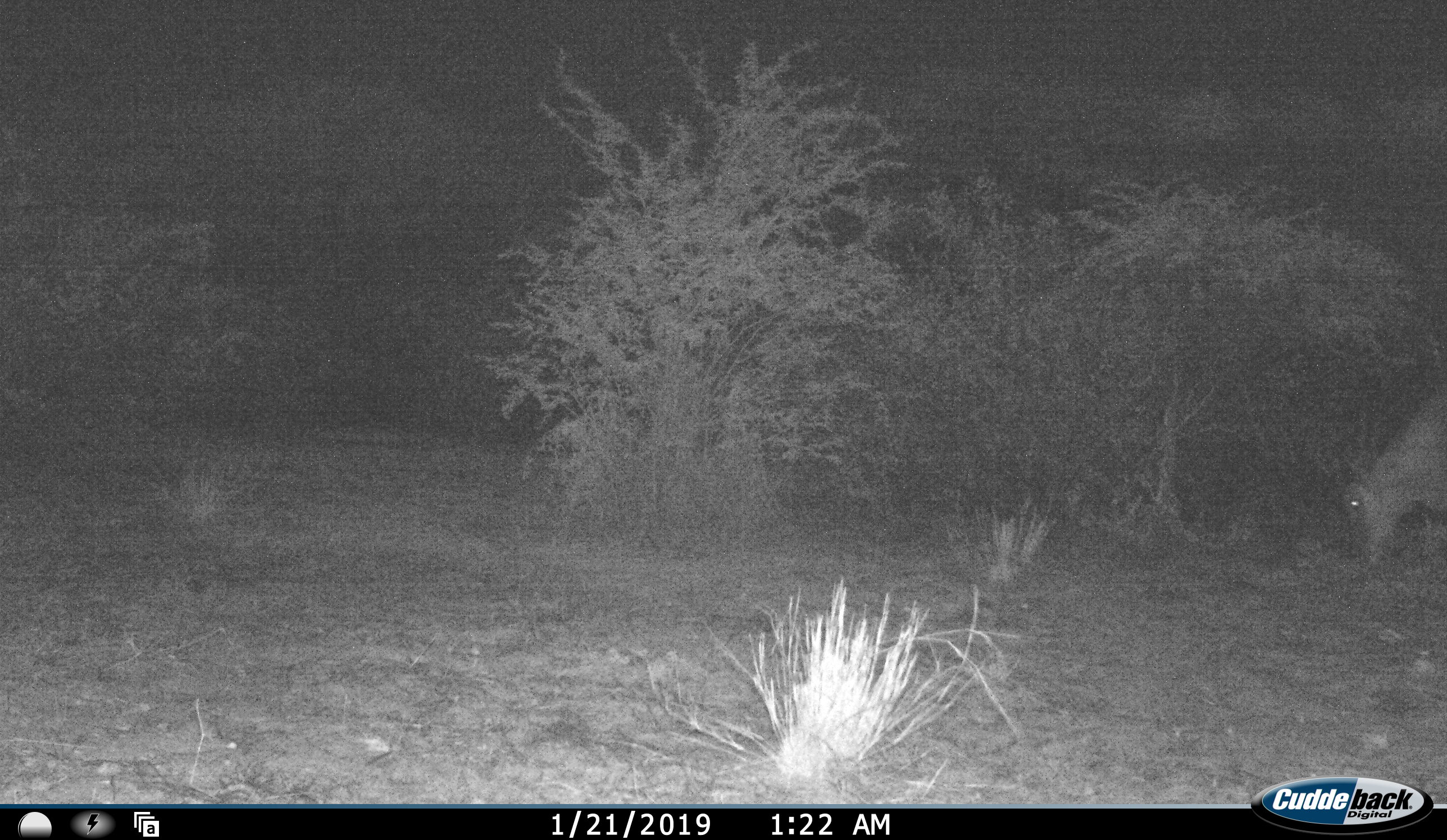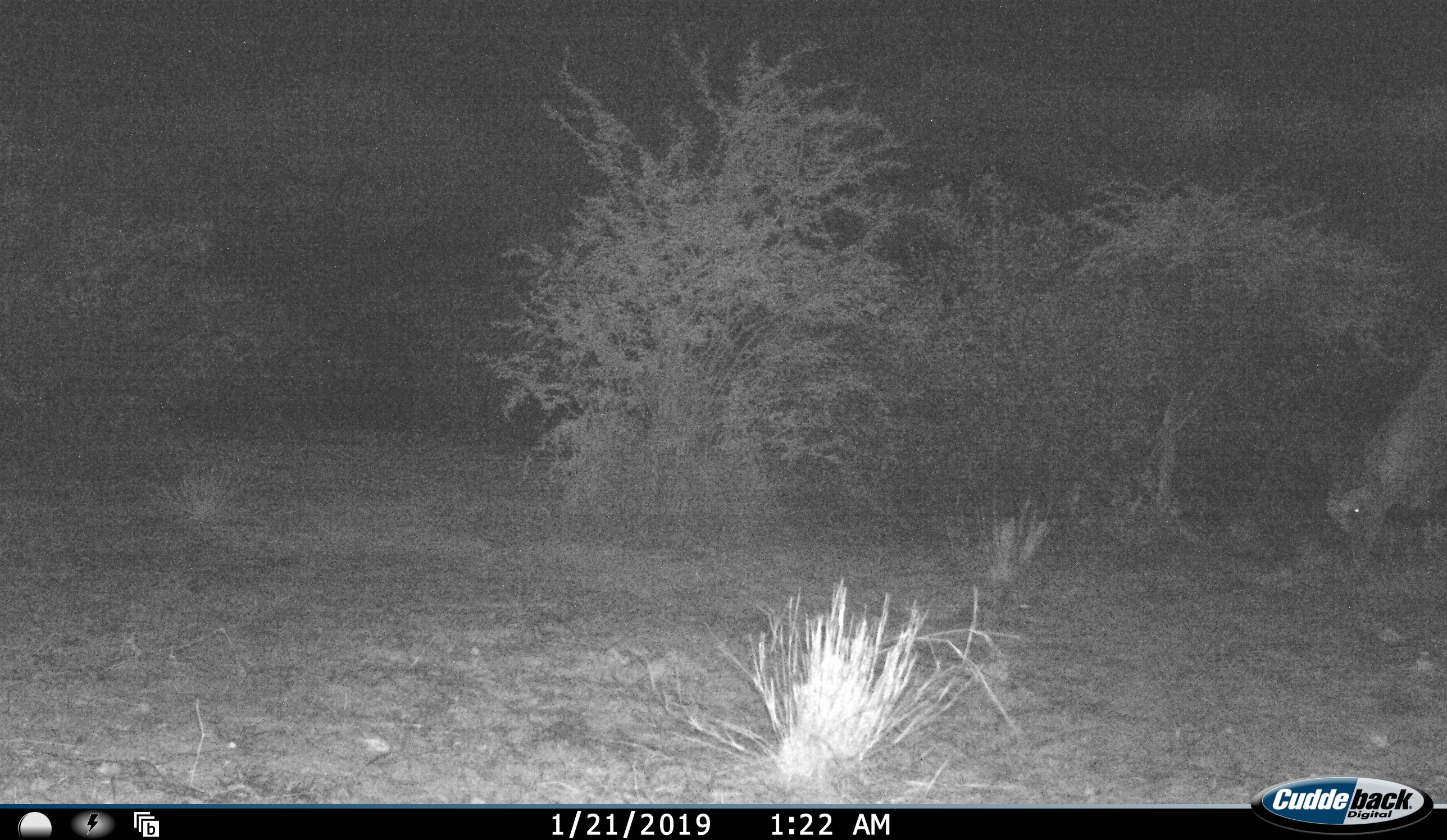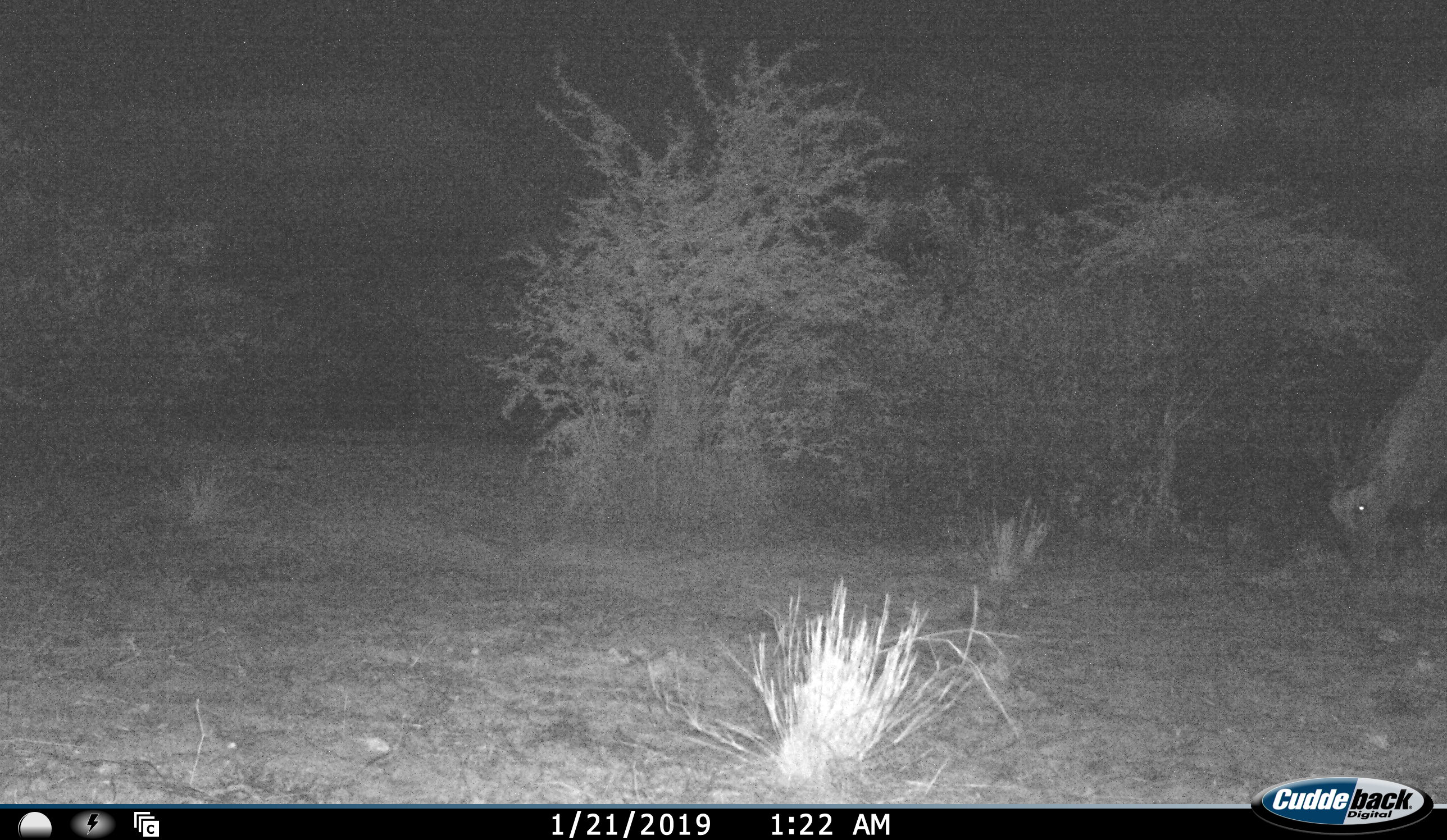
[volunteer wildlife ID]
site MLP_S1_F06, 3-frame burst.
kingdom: Animalia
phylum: Chordata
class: Mammalia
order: Artiodactyla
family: Bovidae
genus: Tragelaphus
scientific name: Tragelaphus oryx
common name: eland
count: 1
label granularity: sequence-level